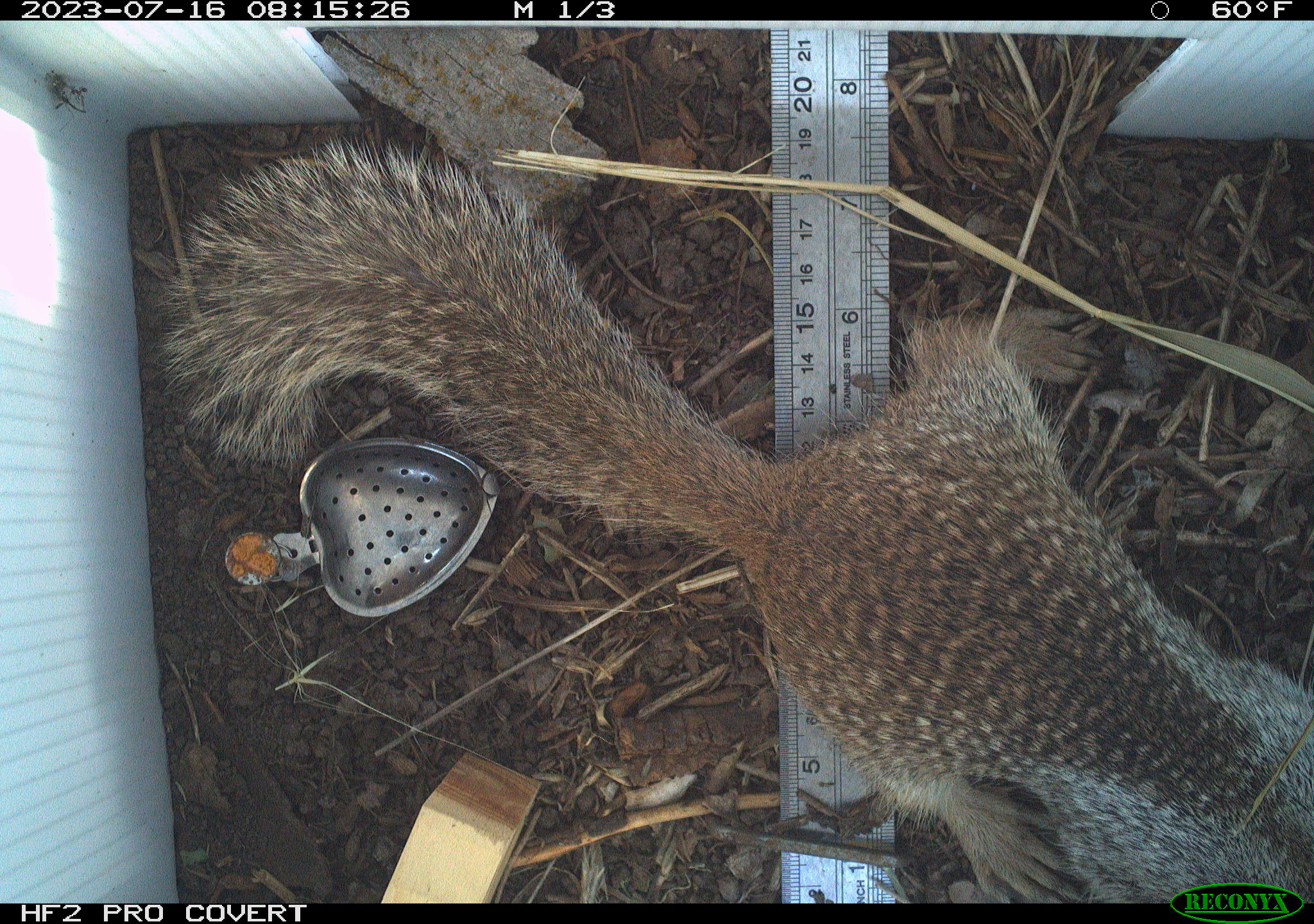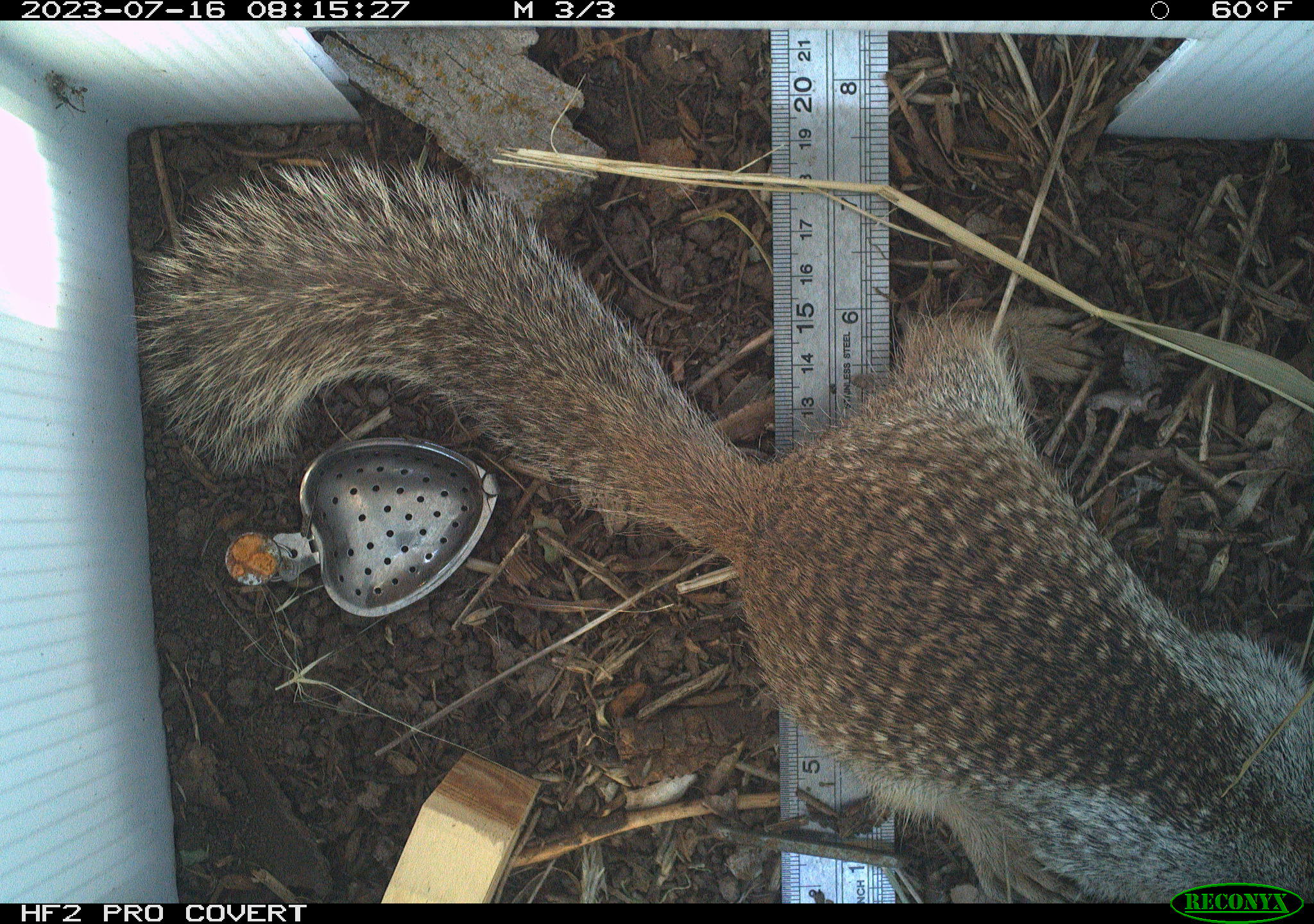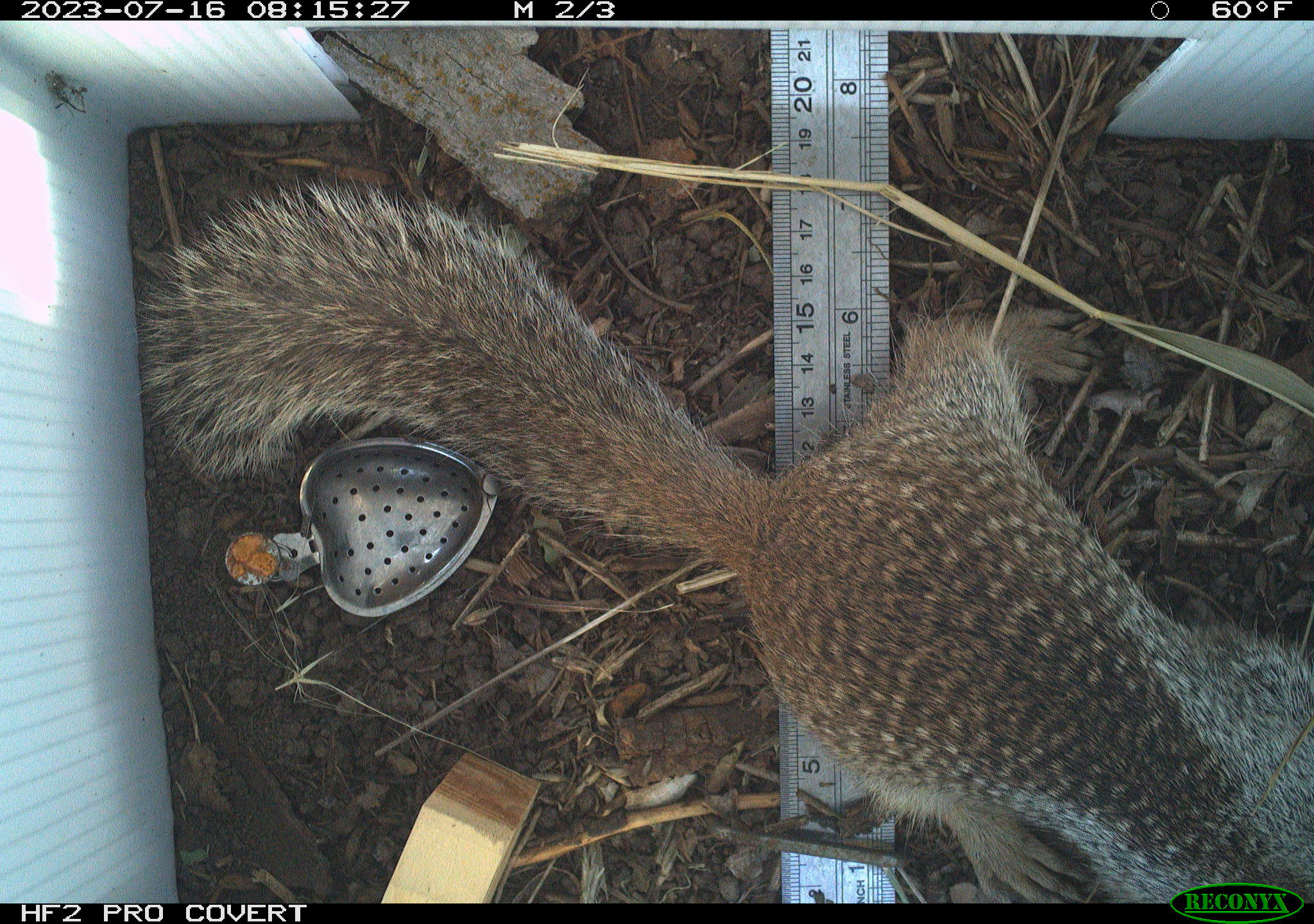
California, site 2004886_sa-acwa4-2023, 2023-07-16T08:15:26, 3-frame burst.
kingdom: Animalia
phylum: Chordata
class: Mammalia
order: Rodentia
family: Sciuridae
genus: Otospermophilus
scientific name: Otospermophilus beecheyi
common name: california ground squirrel